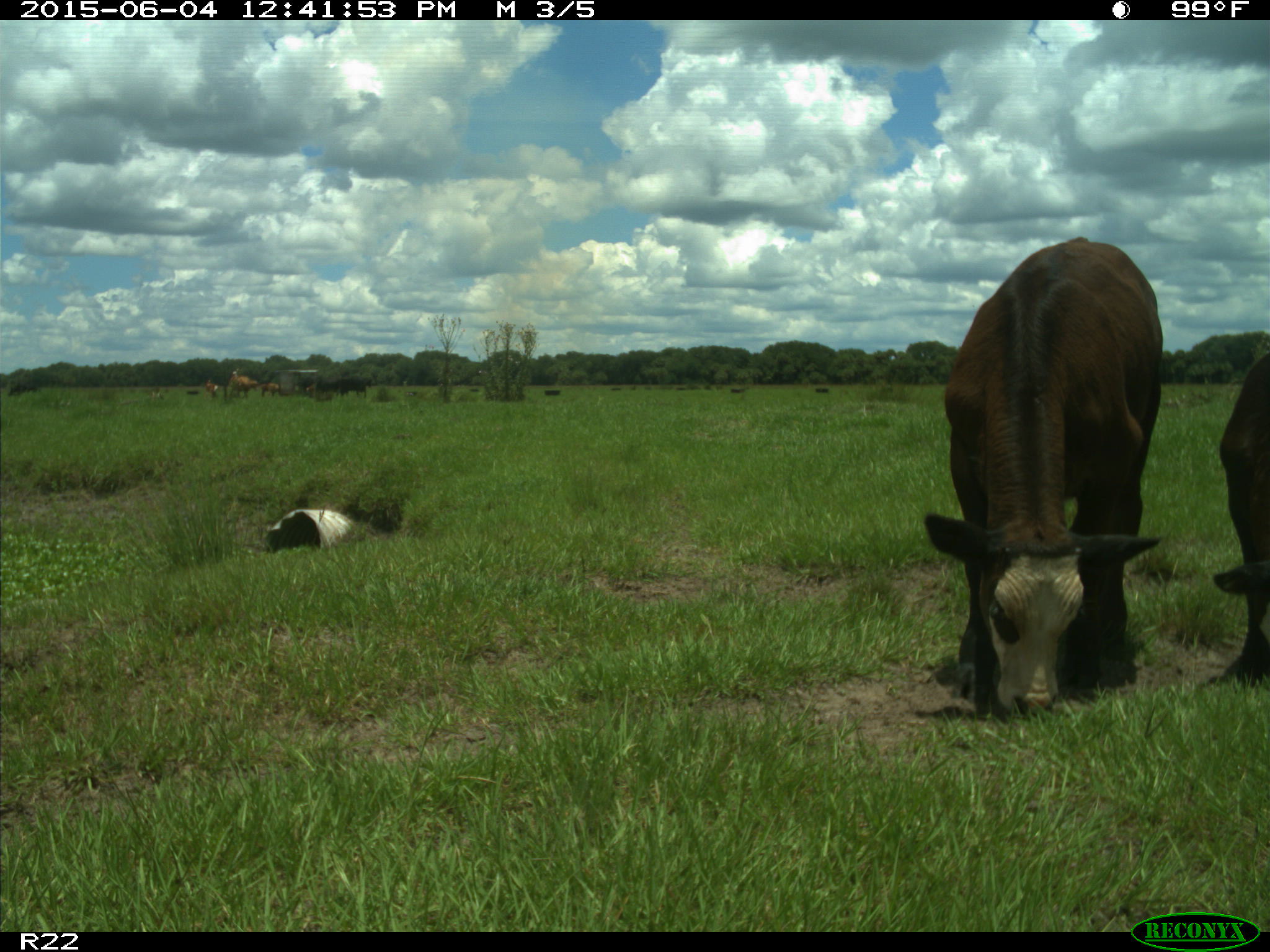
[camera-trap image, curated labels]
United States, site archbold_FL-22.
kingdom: Animalia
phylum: Chordata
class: Mammalia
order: Artiodactyla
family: Bovidae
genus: Bos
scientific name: Bos taurus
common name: domestic cow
Bos taurus (domestic cow).